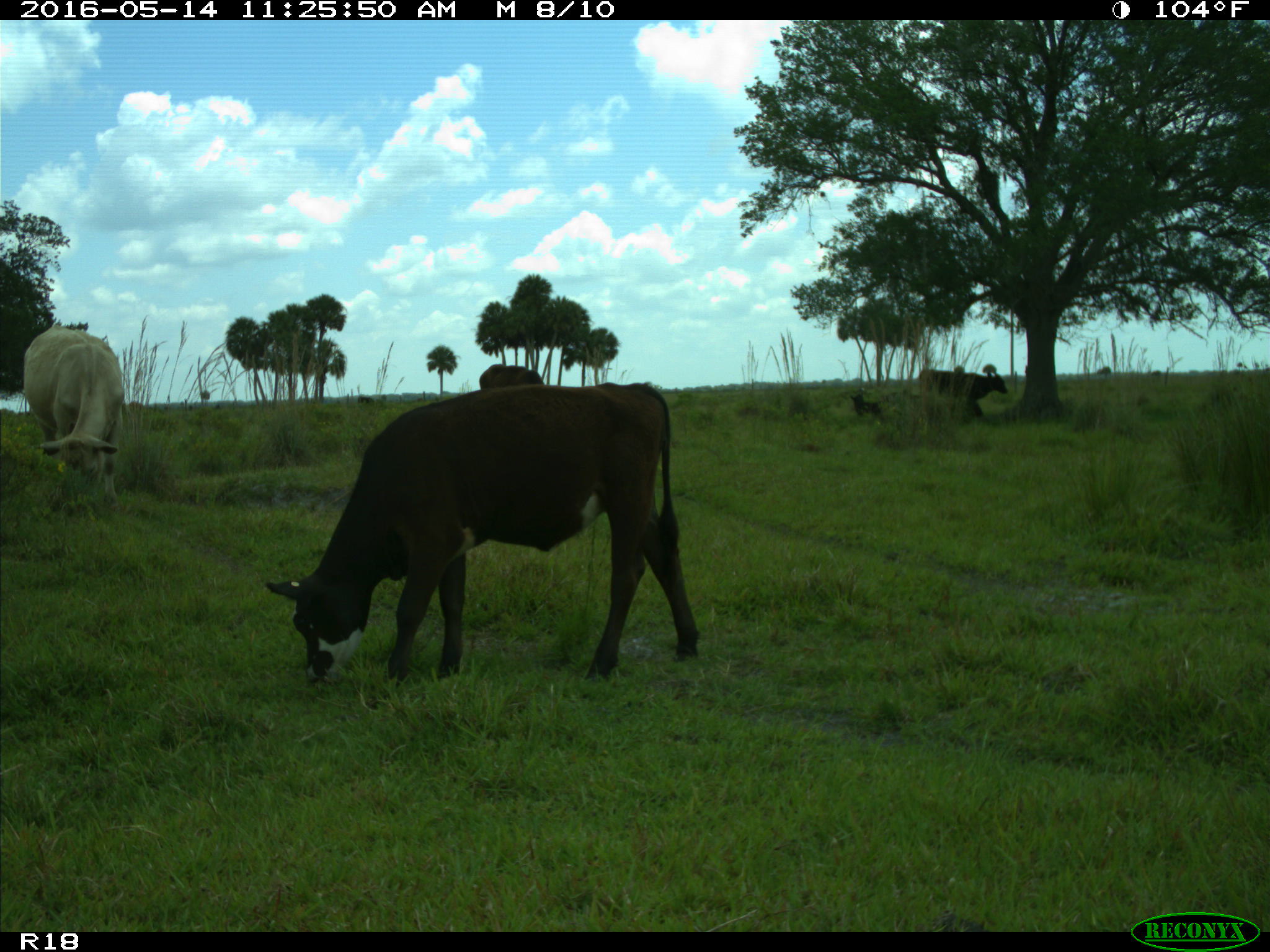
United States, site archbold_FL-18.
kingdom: Animalia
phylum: Chordata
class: Mammalia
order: Artiodactyla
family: Bovidae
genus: Bos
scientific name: Bos taurus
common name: domestic cow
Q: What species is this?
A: Bos taurus (domestic cow).